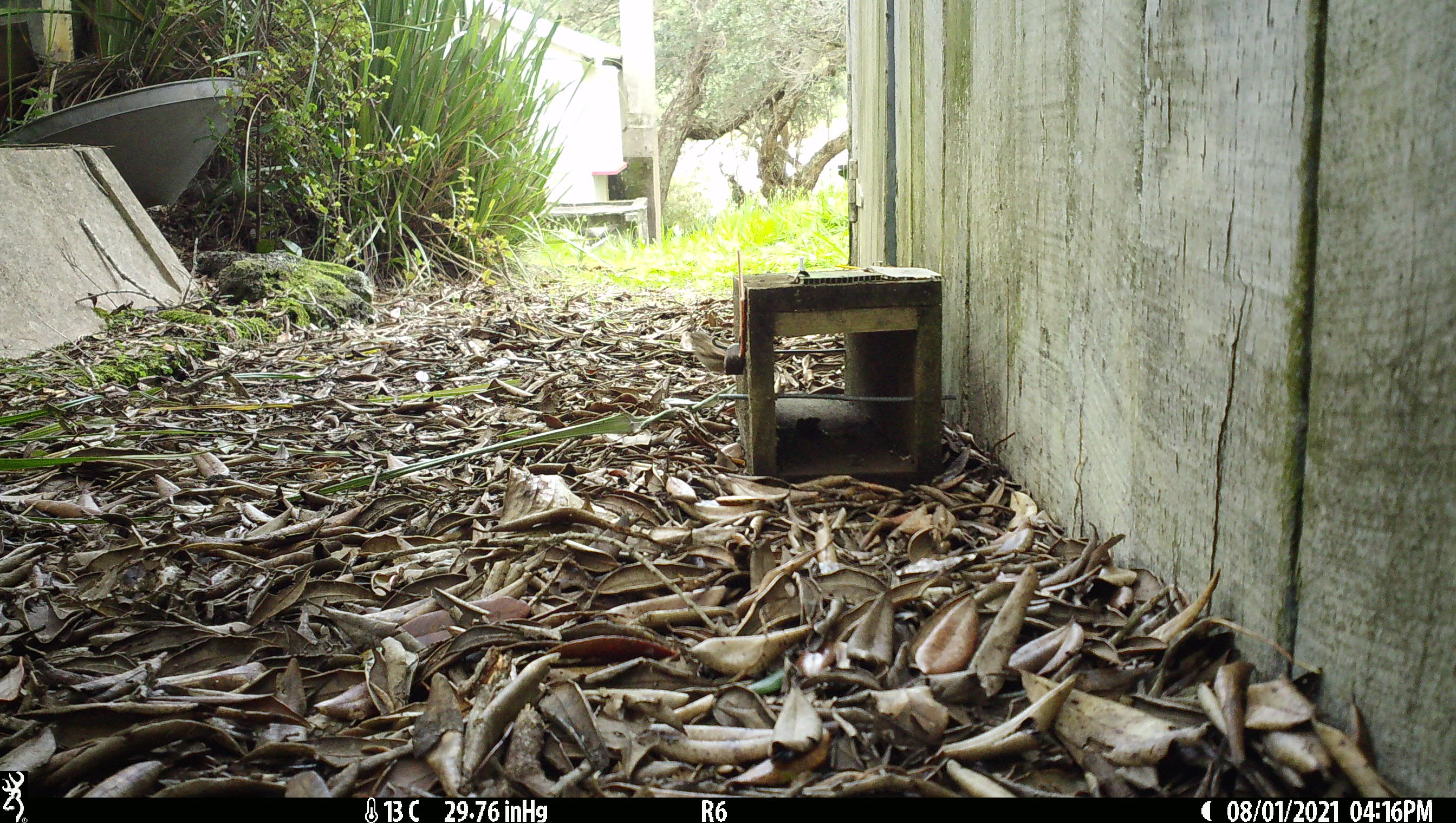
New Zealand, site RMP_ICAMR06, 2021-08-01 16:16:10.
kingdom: Animalia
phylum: Chordata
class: Aves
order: Passeriformes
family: Passeridae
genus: Passer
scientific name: Passer domesticus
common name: house sparrow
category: sparrow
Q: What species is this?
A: Sparrow (house sparrow) (Passer domesticus).